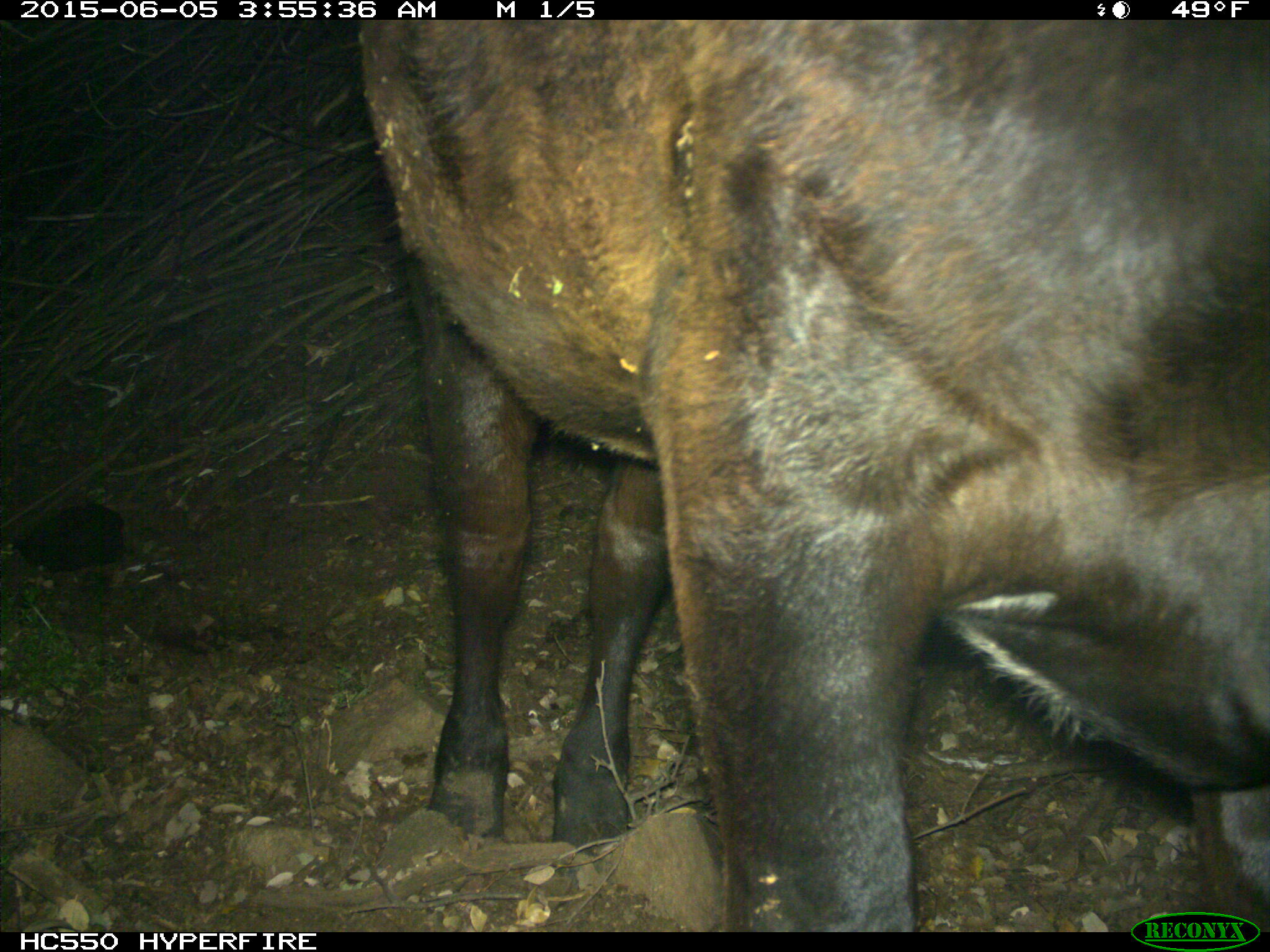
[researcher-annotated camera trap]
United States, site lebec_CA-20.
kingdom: Animalia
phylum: Chordata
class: Mammalia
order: Artiodactyla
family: Bovidae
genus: Bos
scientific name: Bos taurus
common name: domestic cow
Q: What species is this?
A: Bos taurus (domestic cow).